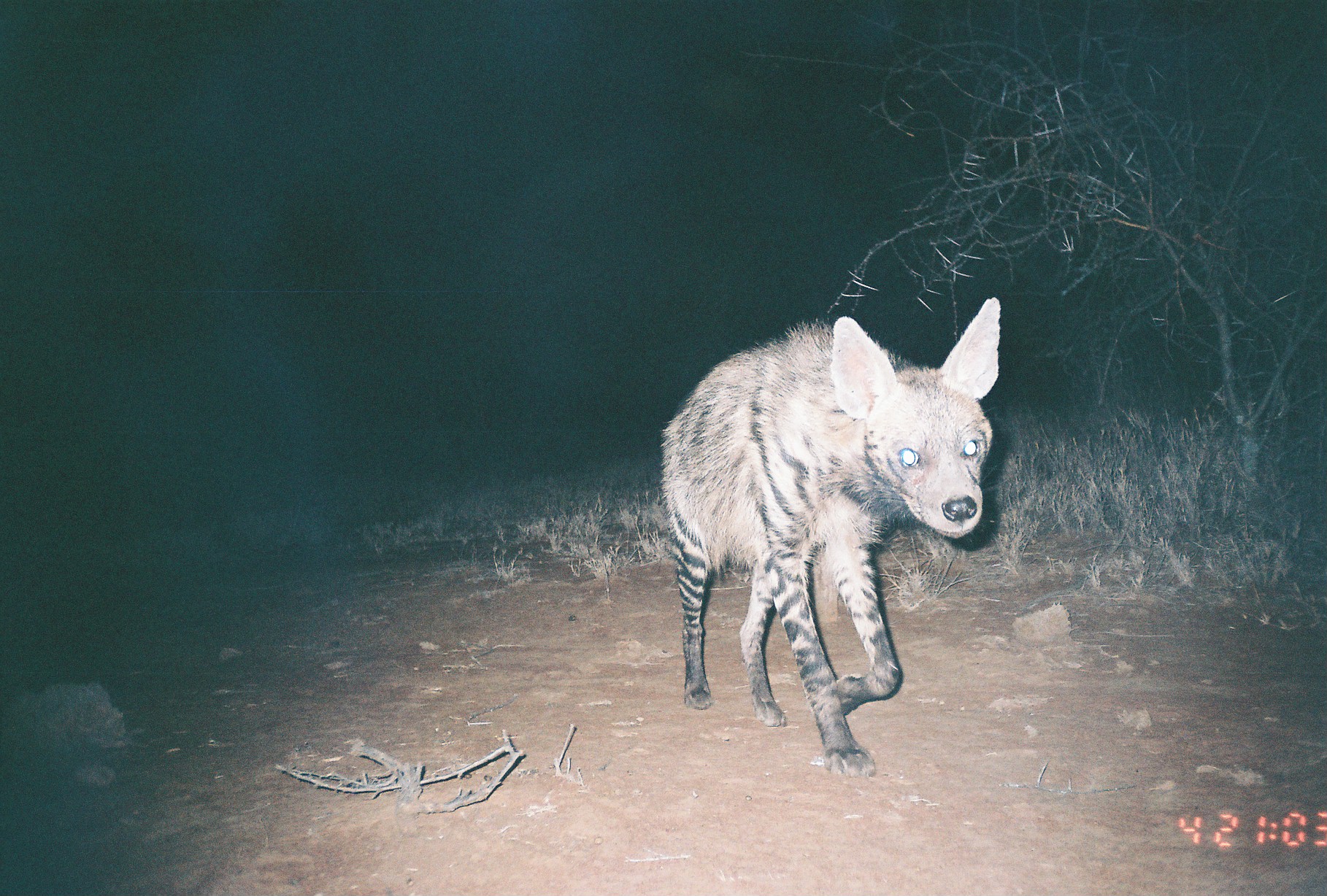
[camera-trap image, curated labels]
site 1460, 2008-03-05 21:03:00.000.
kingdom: Animalia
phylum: Chordata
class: Mammalia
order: Carnivora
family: Hyaenidae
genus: Hyaena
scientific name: Hyaena hyaena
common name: striped hyena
Hyaena hyaena (striped hyena), count 1.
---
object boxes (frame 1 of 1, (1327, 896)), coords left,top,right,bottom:
hyaena hyaena: 659,296,1001,774